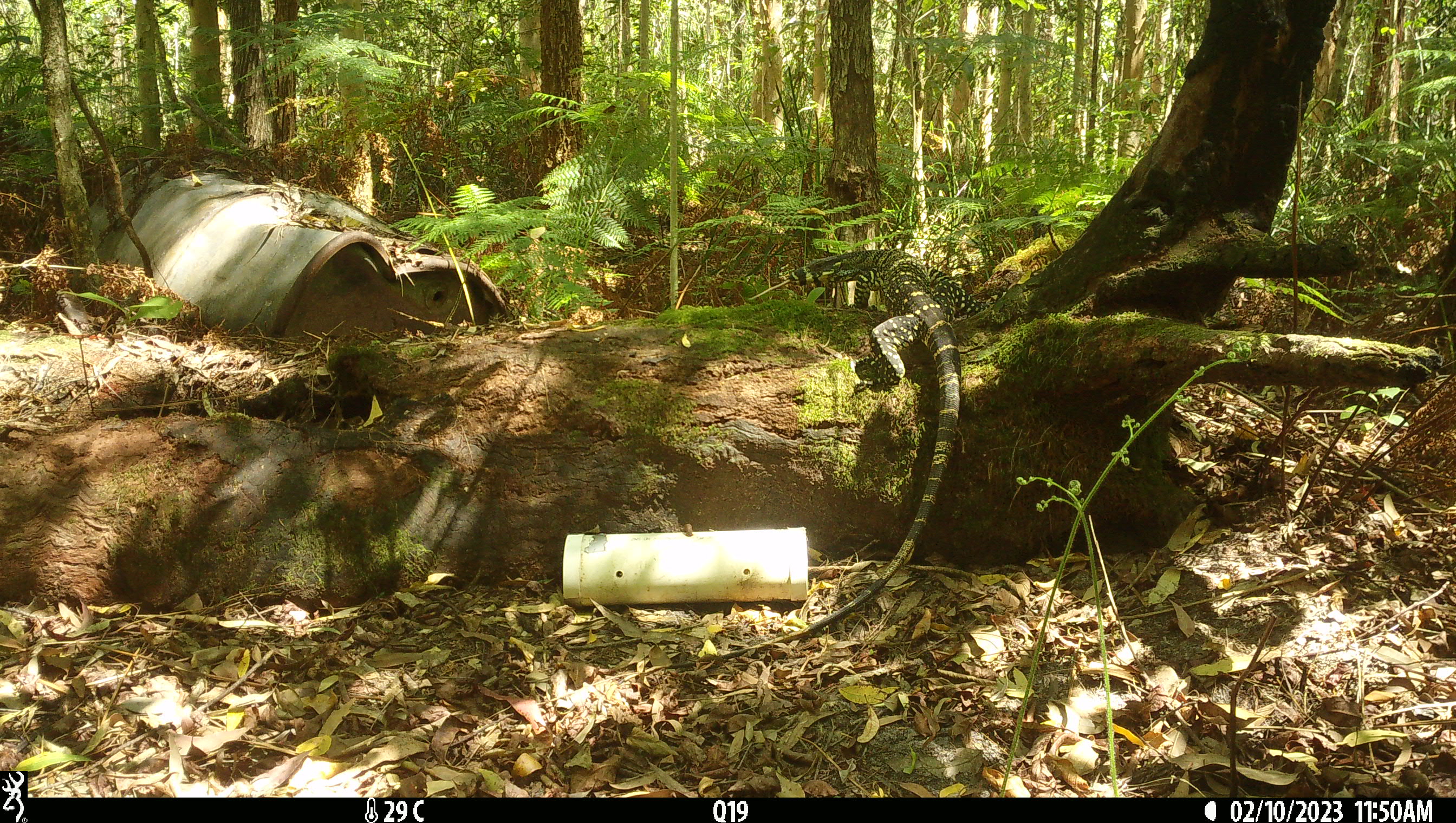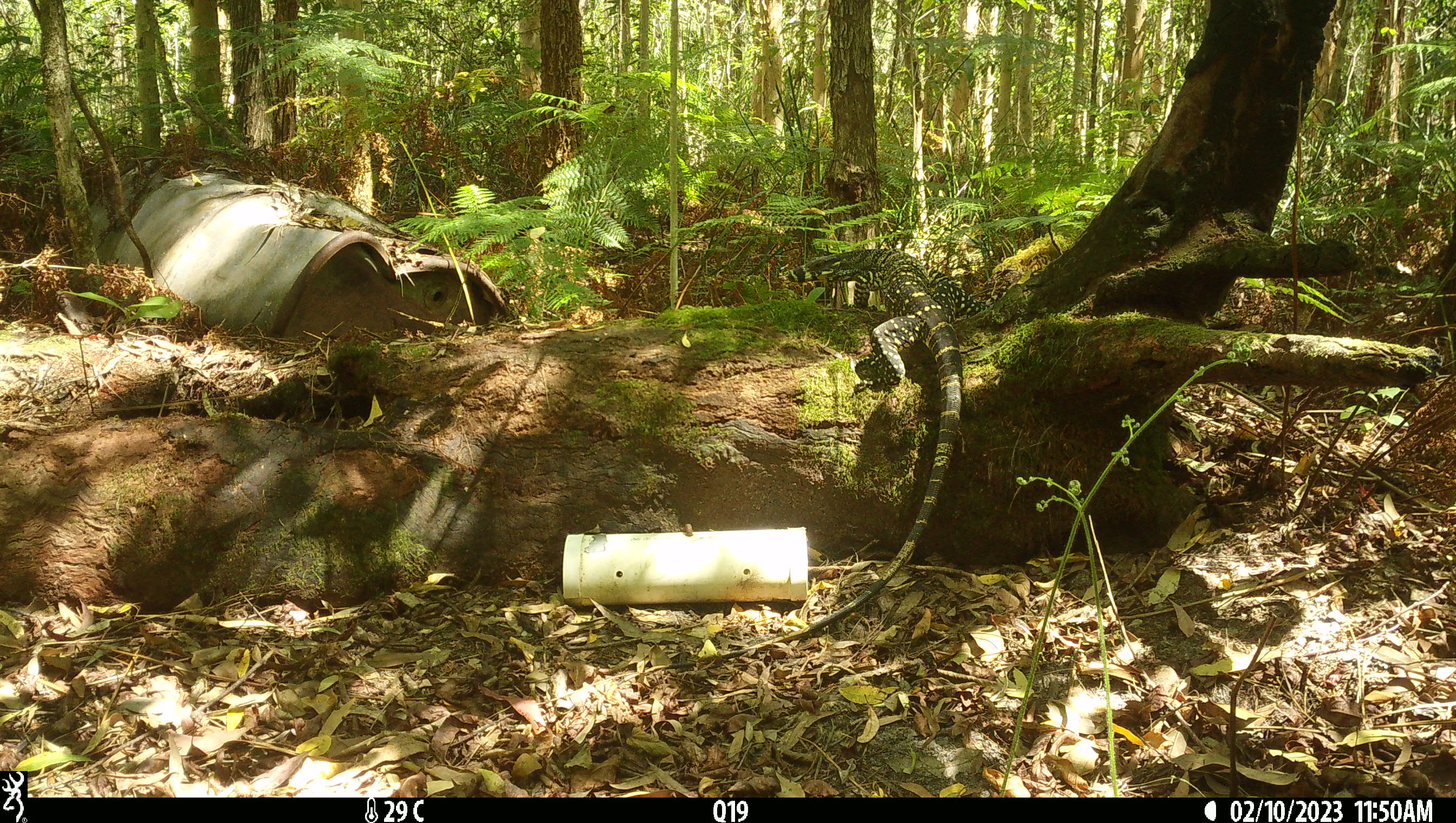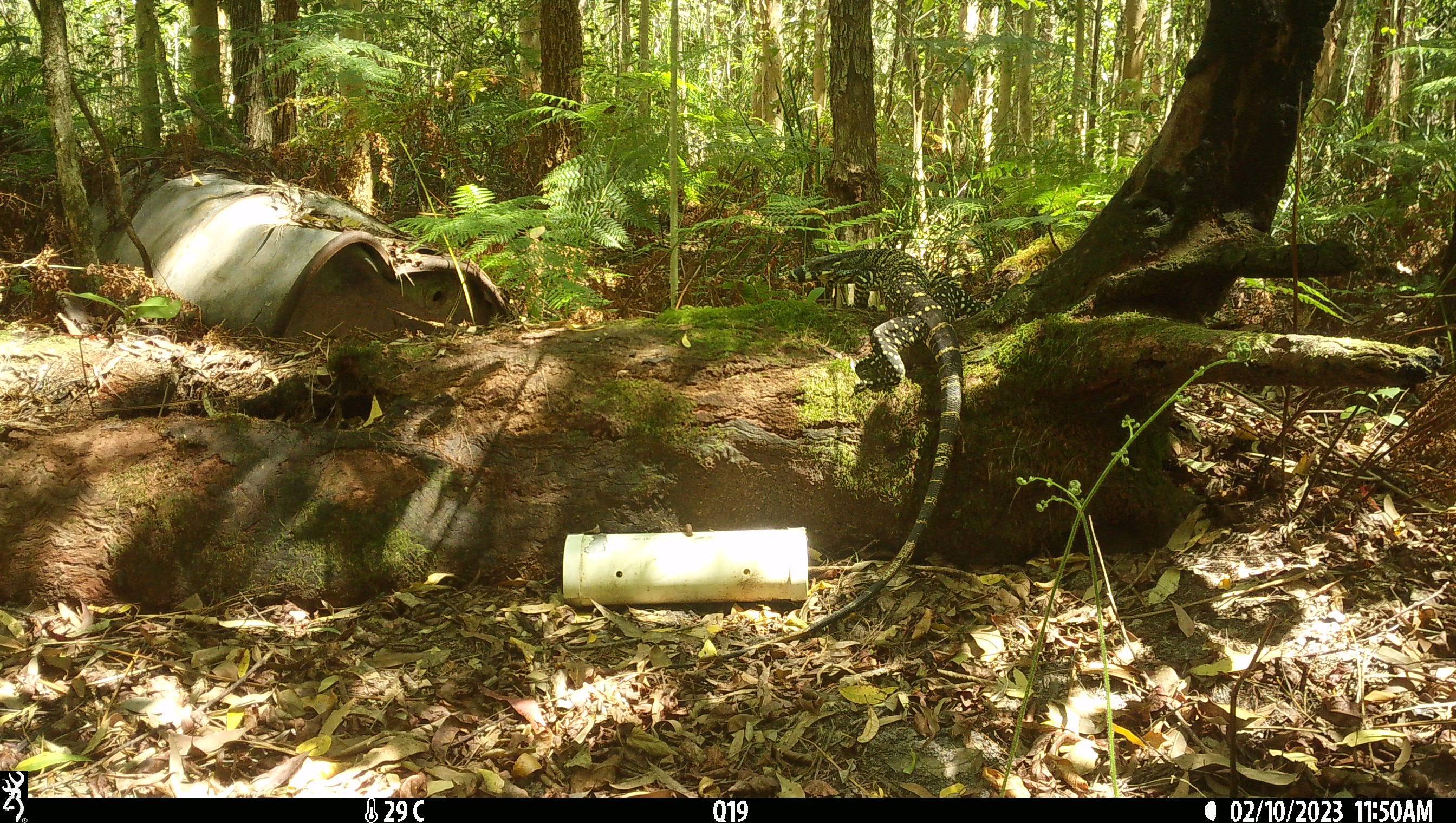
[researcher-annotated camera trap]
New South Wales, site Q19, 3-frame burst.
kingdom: Animalia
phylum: Chordata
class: Reptilia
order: Squamata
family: Varanidae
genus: Varanus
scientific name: Varanus varius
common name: lace monitor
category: goanna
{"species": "goanna (lace monitor) (Varanus varius)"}